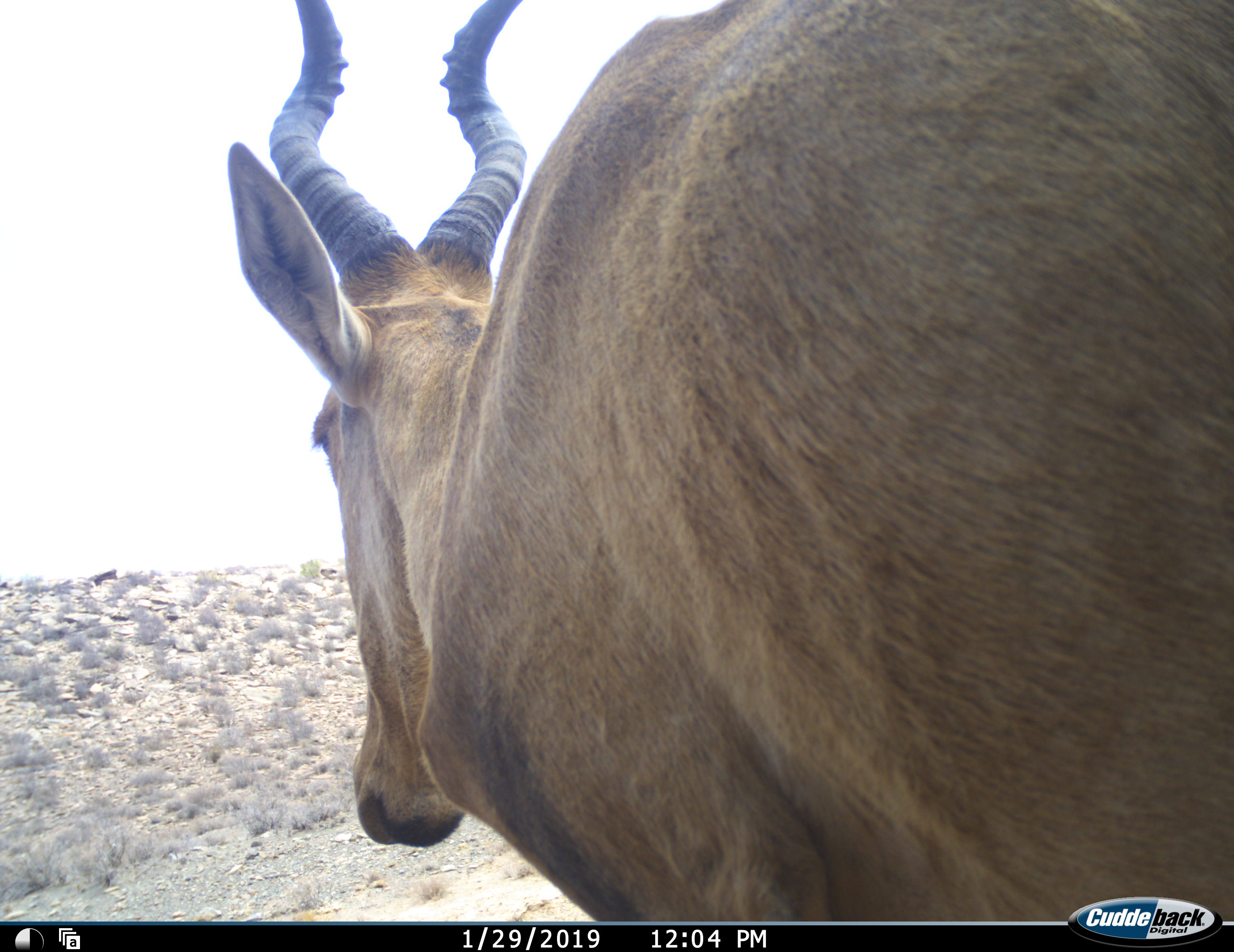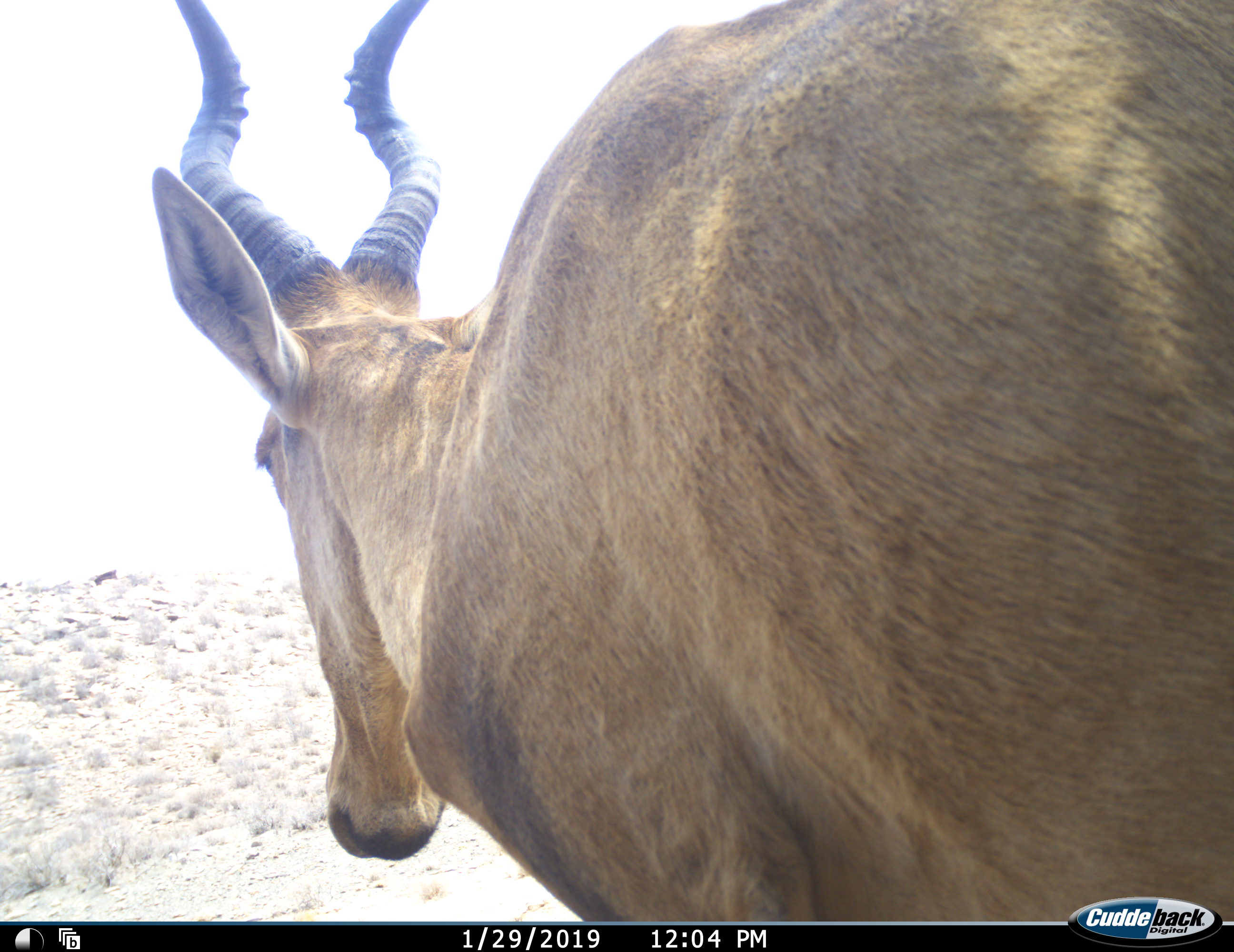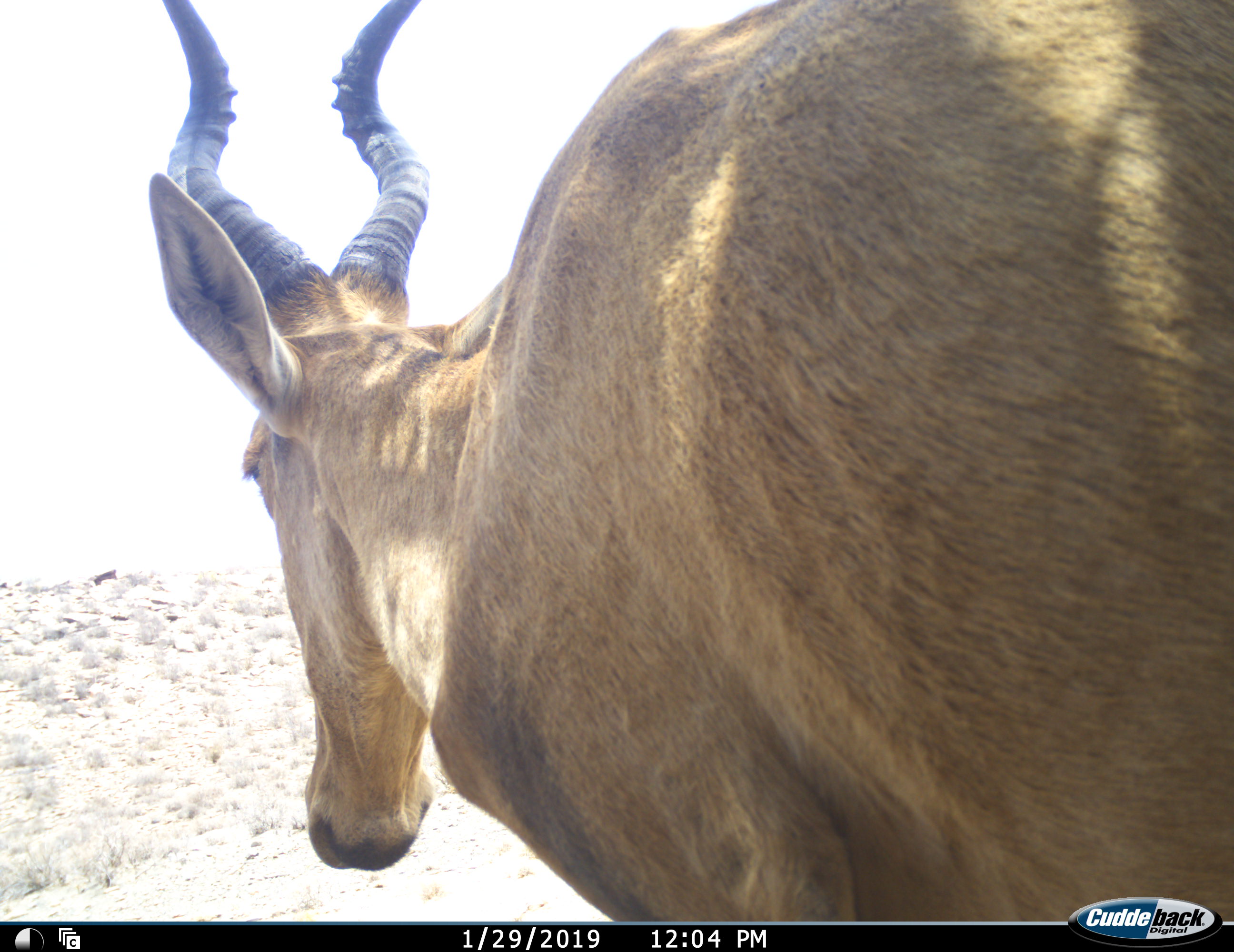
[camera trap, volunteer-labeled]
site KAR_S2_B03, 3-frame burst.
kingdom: Animalia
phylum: Chordata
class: Mammalia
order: Artiodactyla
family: Bovidae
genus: Alcelaphus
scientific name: Alcelaphus buselaphus caama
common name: red hartebeest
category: hartebeestred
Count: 1.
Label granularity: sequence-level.